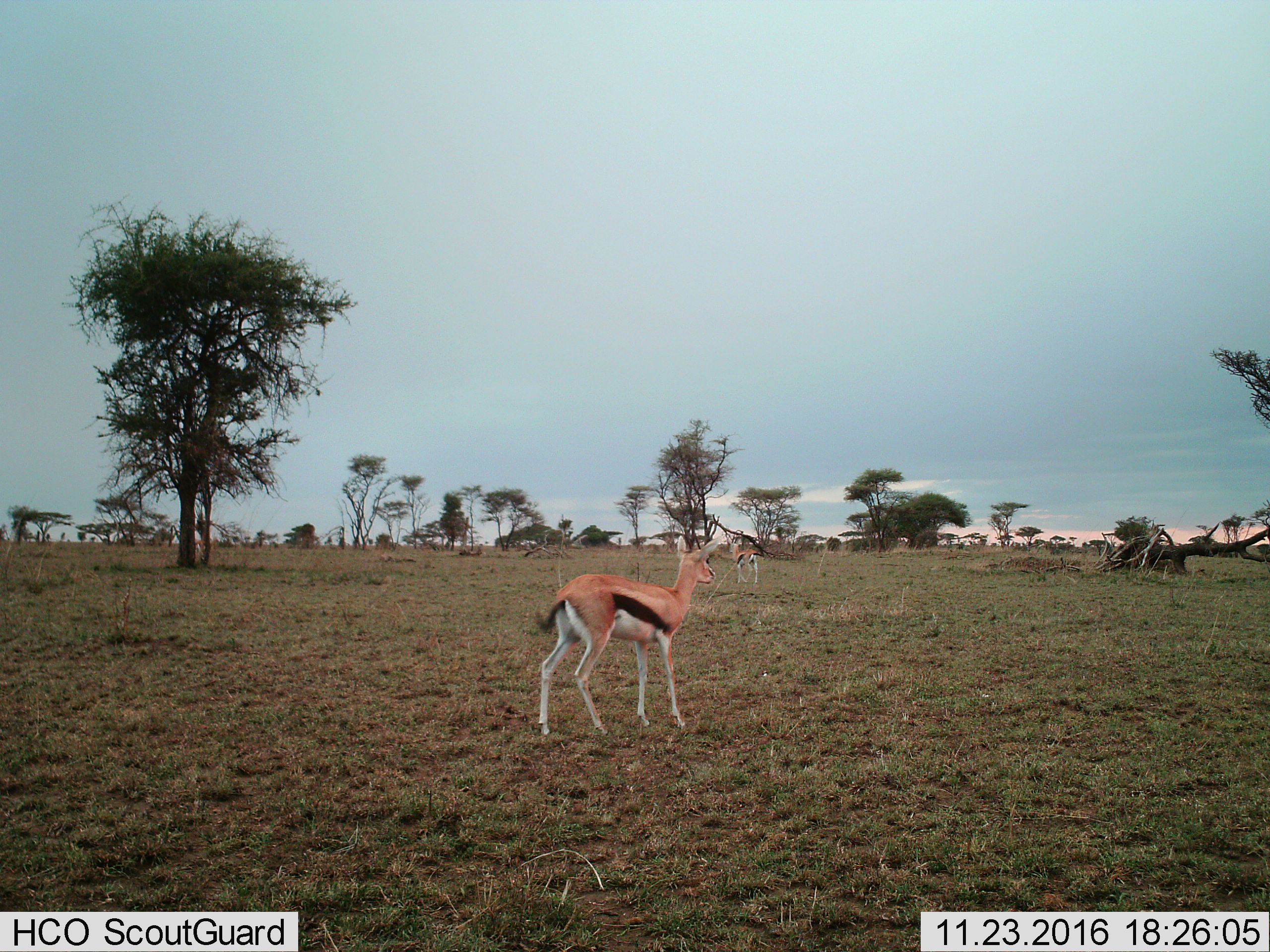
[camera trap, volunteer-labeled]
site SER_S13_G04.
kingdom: Animalia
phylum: Chordata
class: Mammalia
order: Artiodactyla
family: Bovidae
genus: Eudorcas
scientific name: Eudorcas thomsonii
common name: thomson's gazelle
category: gazellethomsons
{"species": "gazellethomsons (thomson's gazelle) (Eudorcas thomsonii)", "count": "2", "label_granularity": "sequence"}